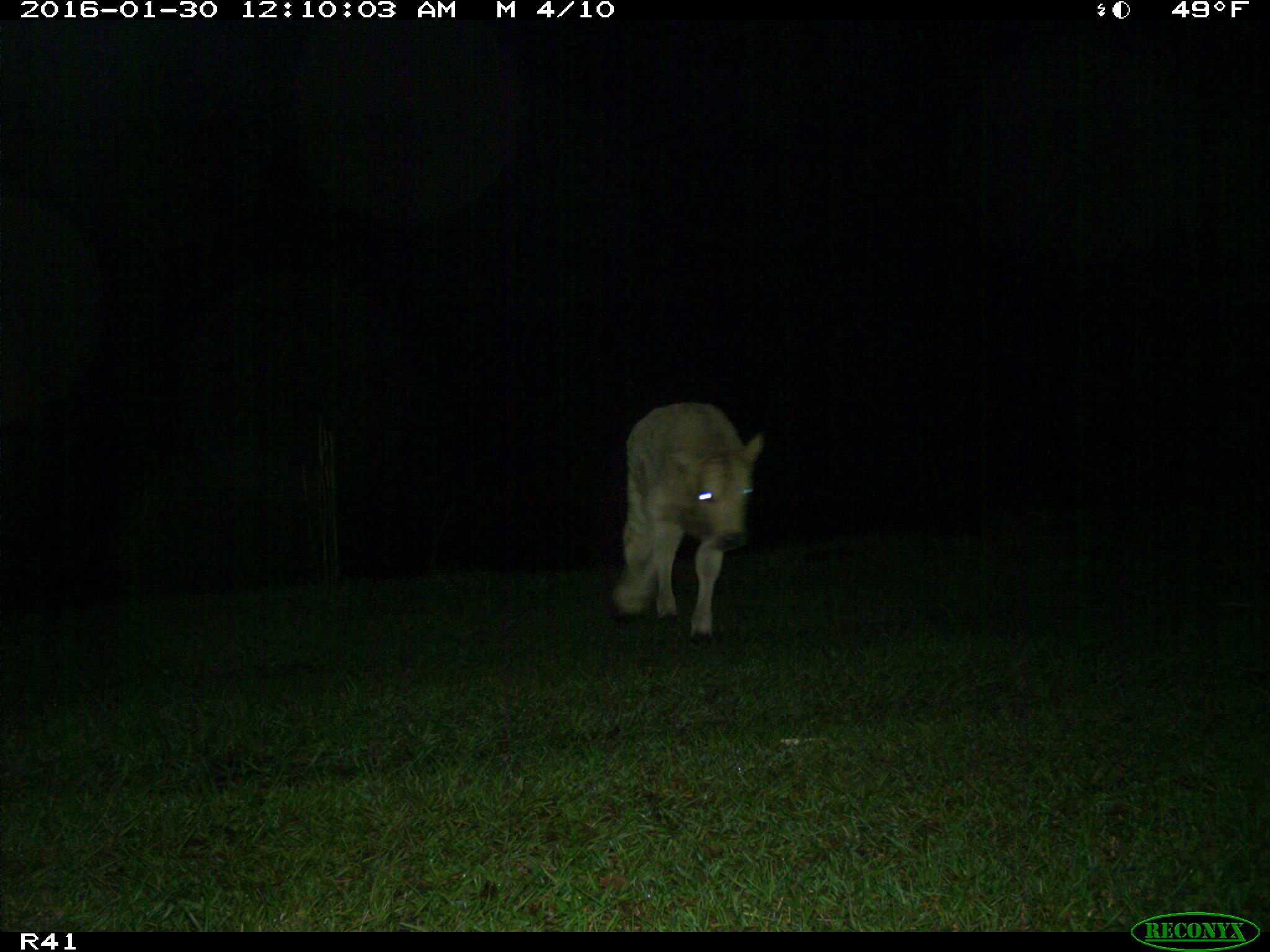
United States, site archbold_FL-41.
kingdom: Animalia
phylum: Chordata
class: Mammalia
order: Artiodactyla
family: Bovidae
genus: Bos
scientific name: Bos taurus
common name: domestic cow